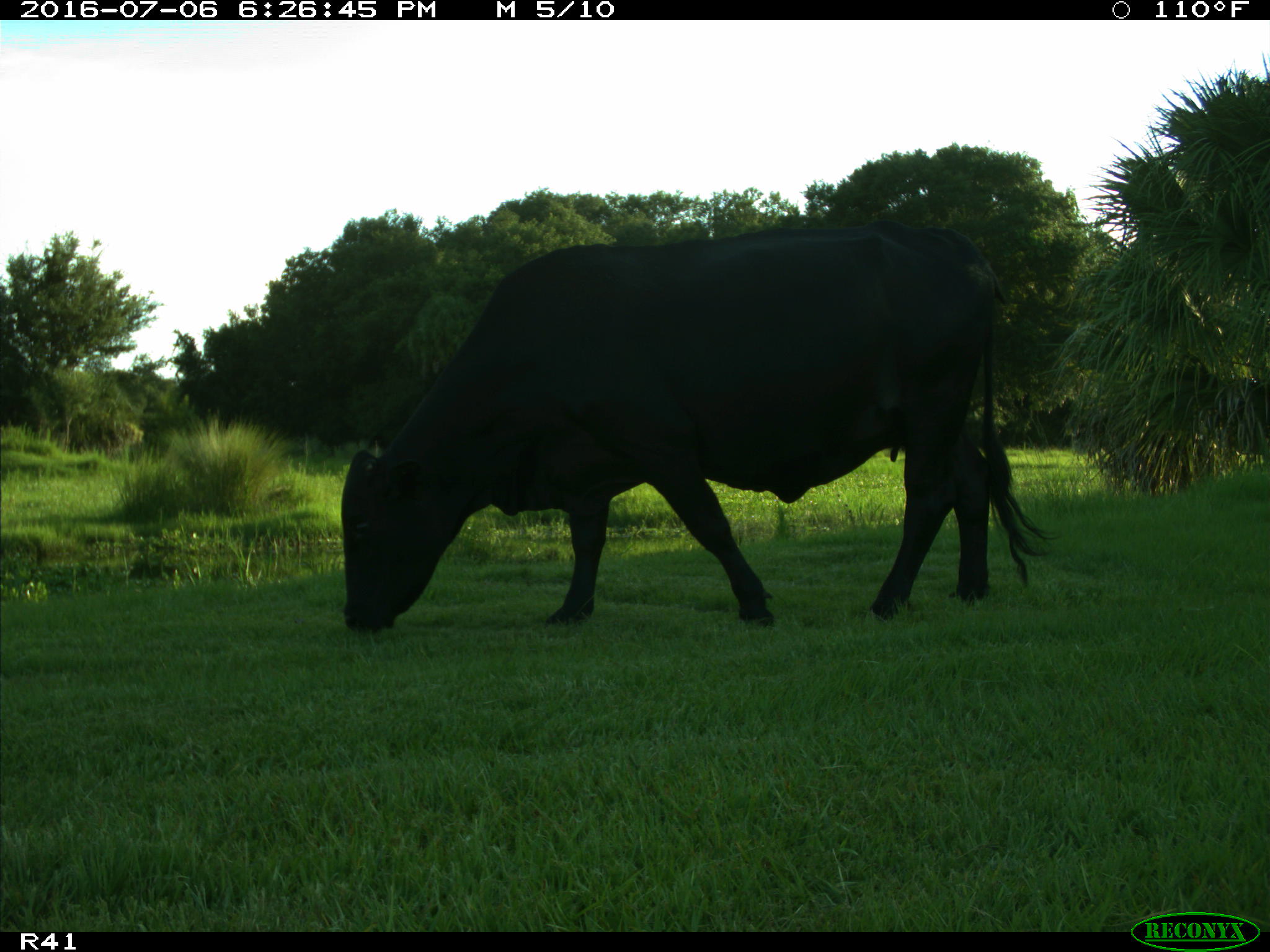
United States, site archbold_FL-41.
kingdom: Animalia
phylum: Chordata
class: Mammalia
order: Artiodactyla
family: Bovidae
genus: Bos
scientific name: Bos taurus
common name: domestic cow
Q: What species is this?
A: Bos taurus (domestic cow).